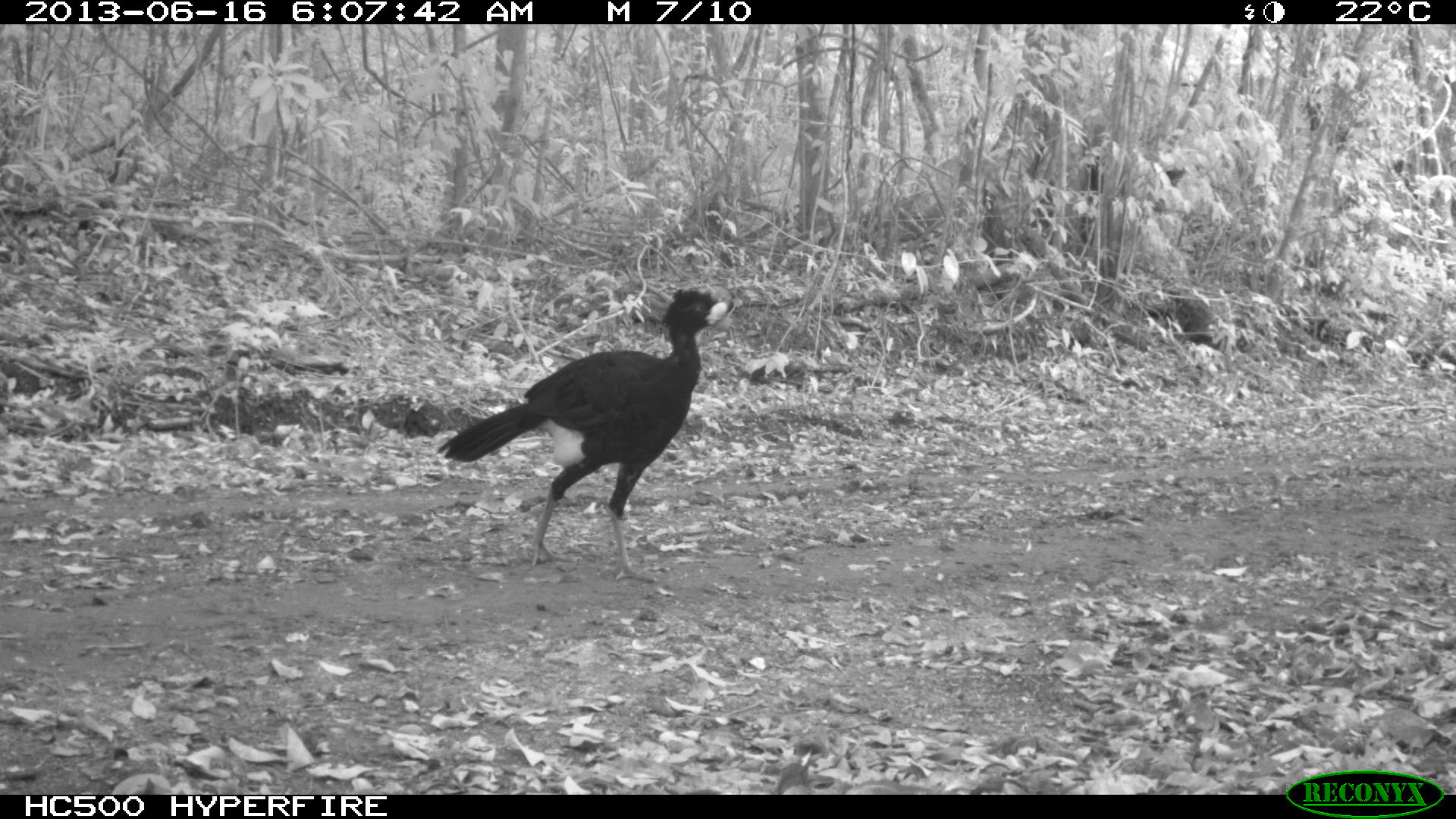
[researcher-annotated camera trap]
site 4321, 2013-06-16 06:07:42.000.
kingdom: Animalia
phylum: Chordata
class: Aves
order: Galliformes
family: Cracidae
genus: Crax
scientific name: Crax rubra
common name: great curassow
Crax rubra (great curassow), count 1, sex male.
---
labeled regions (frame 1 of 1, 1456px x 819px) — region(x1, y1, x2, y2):
crax rubra: region(435, 286, 738, 580)